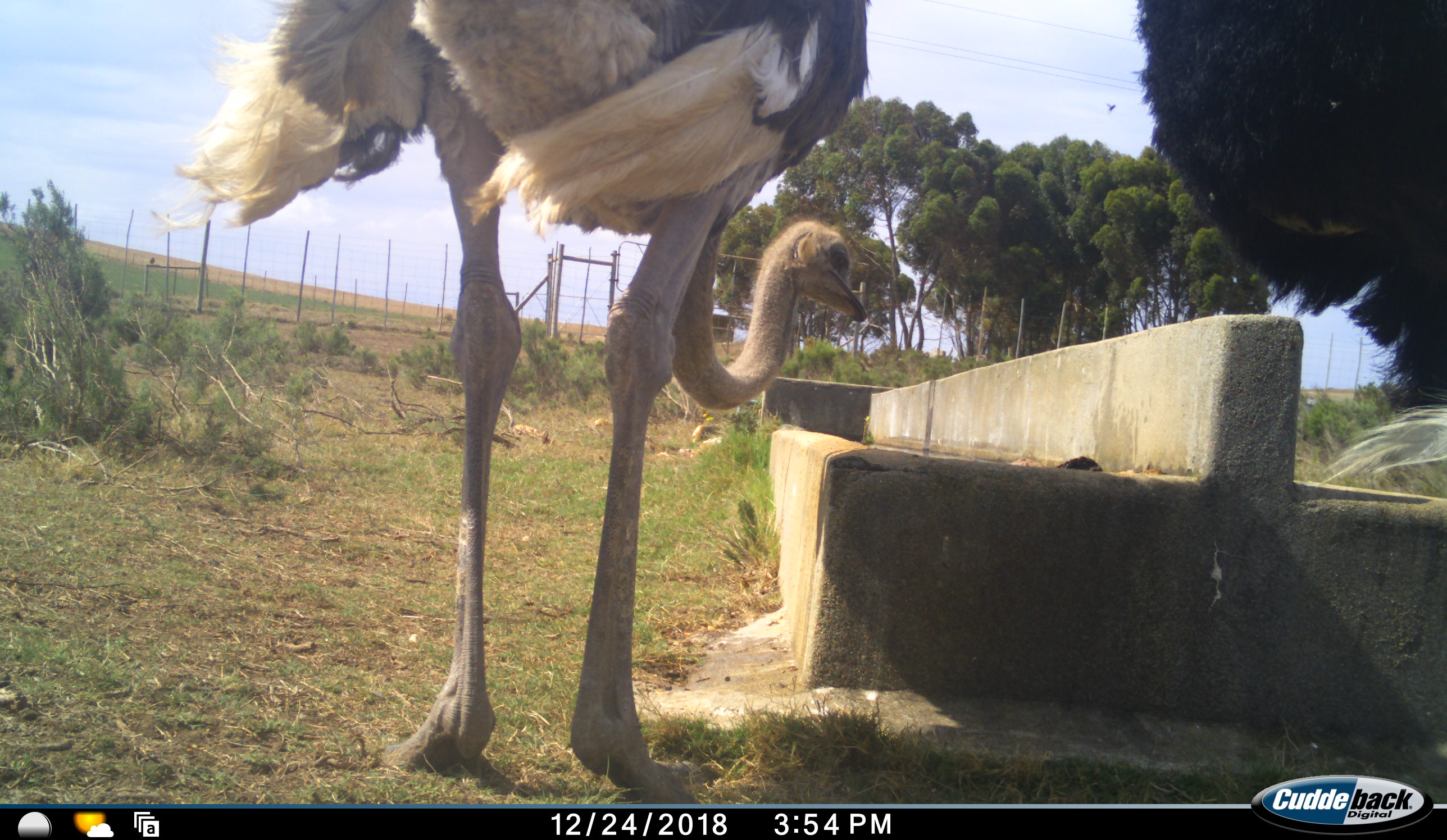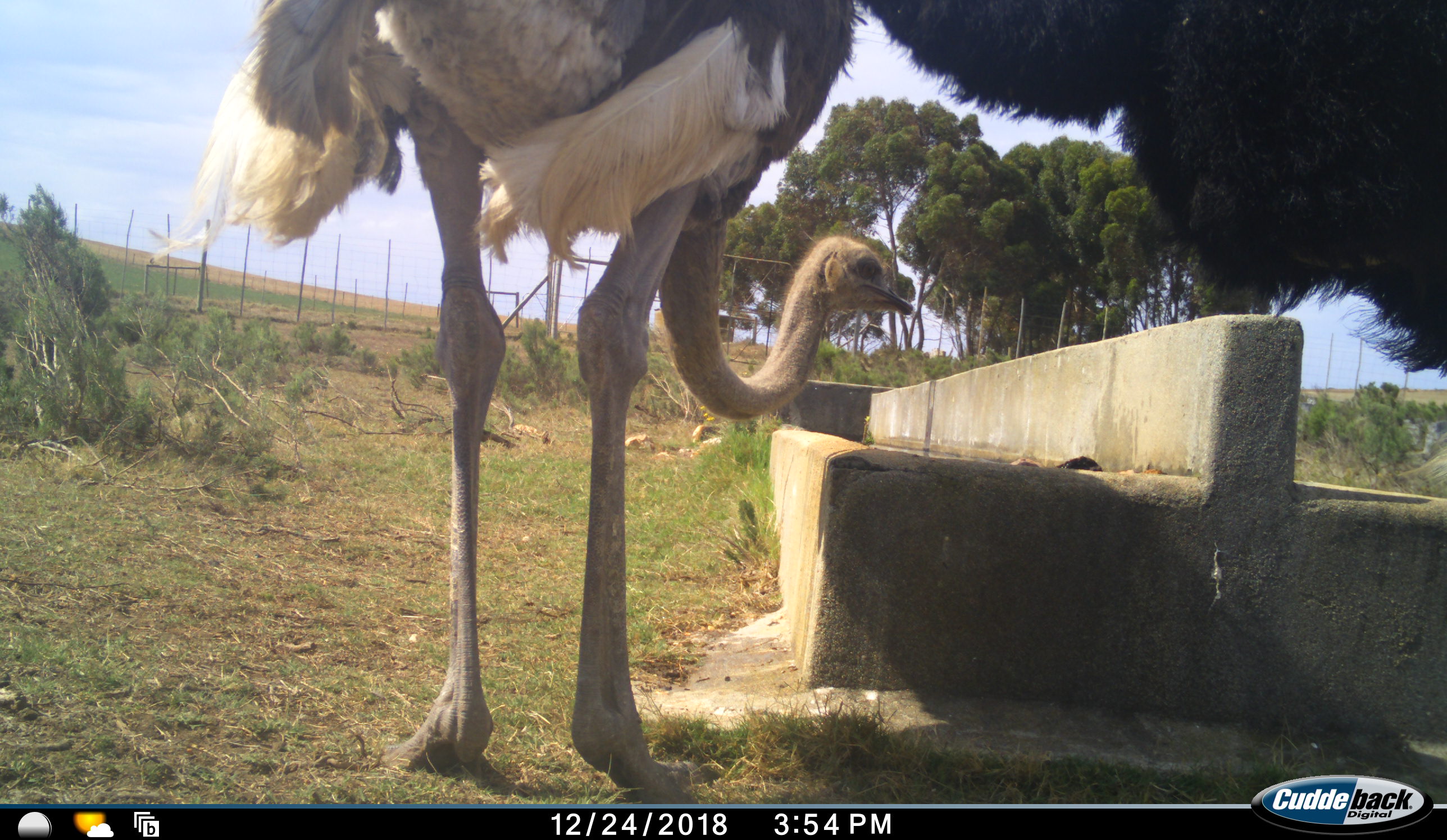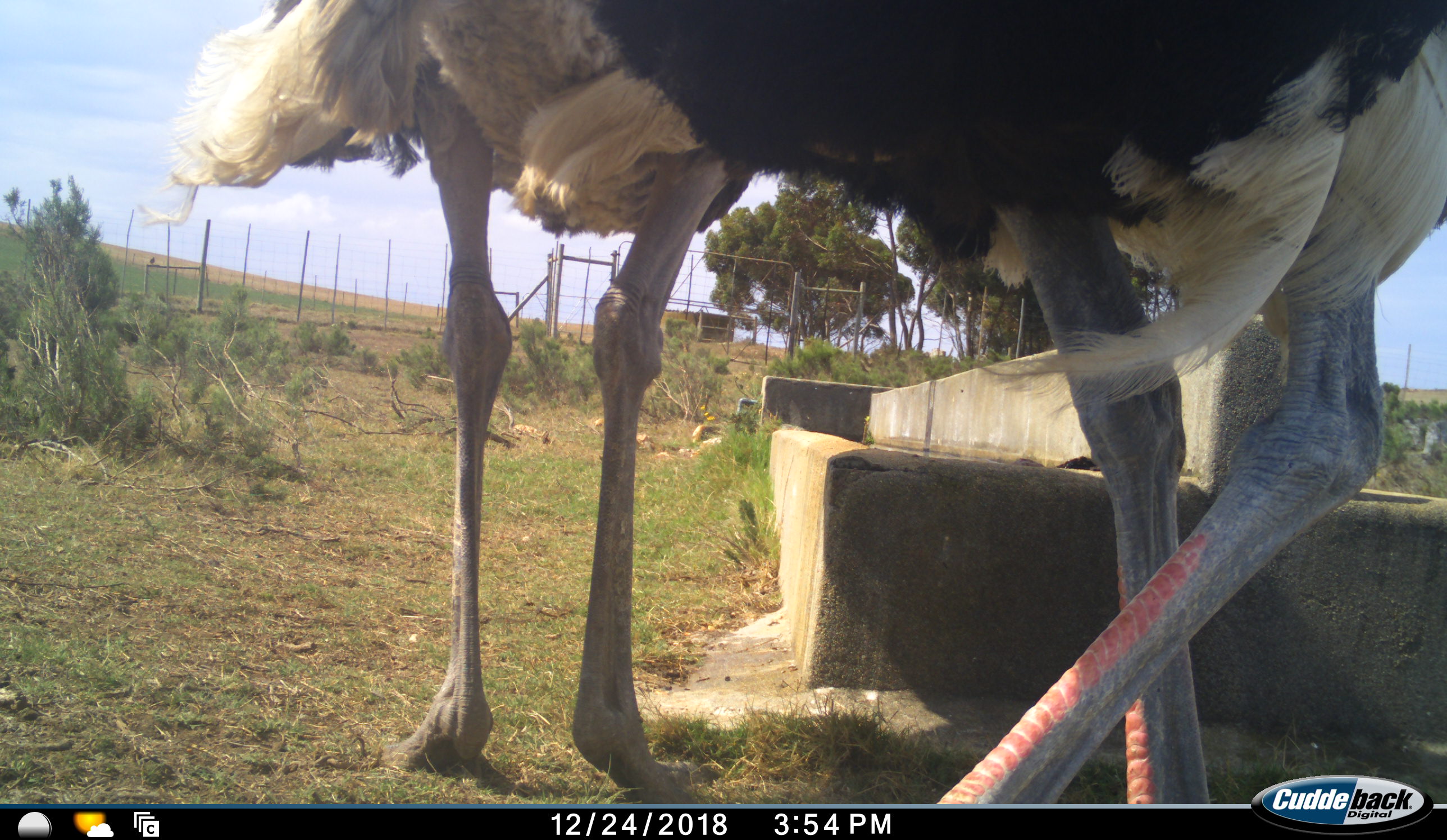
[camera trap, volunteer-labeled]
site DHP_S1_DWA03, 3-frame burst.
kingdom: Animalia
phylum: Chordata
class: Aves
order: Struthioniformes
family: Struthionidae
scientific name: Struthionidae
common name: ostrich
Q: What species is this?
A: Ostrich (Struthionidae).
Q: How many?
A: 2.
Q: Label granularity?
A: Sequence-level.